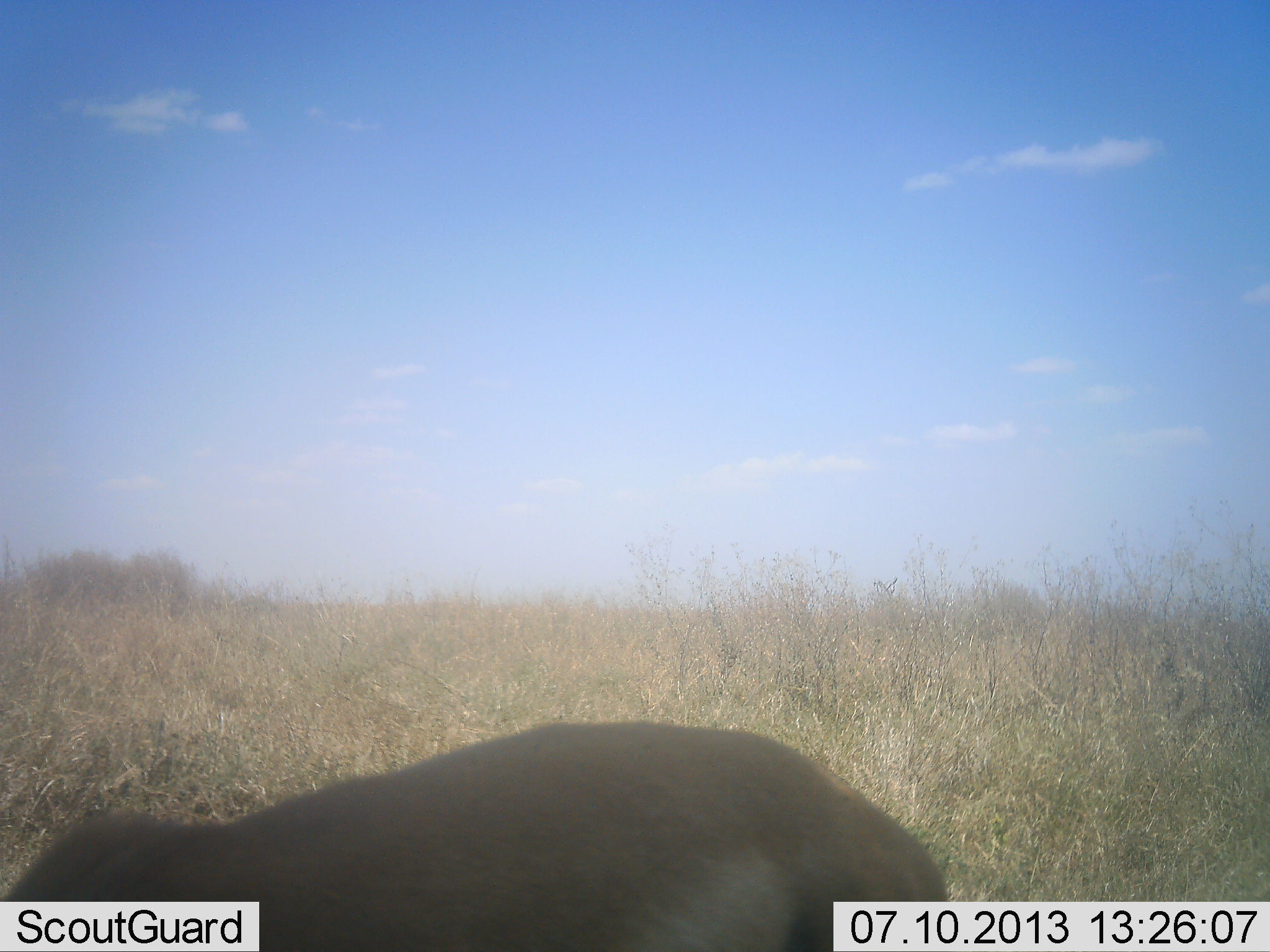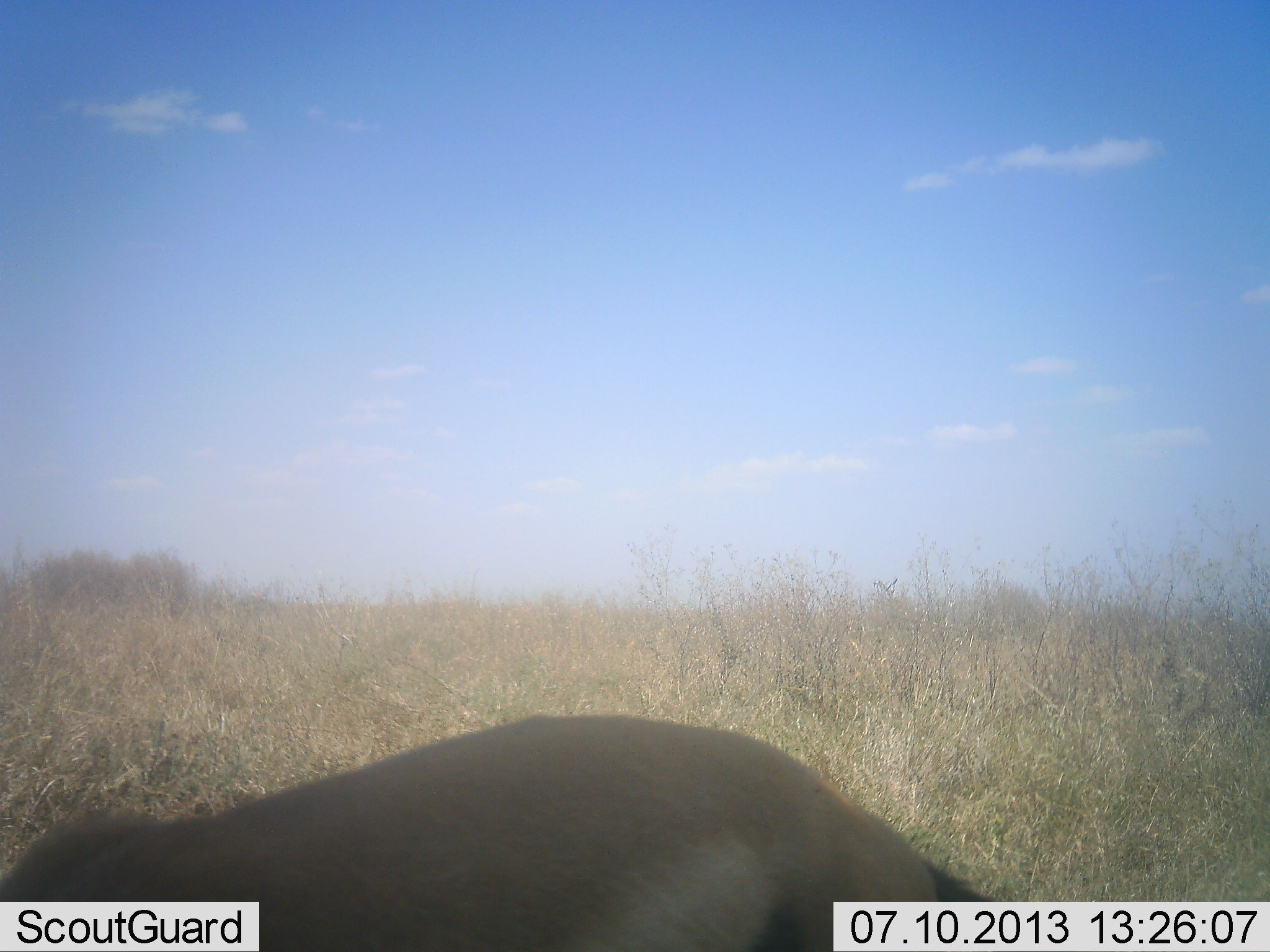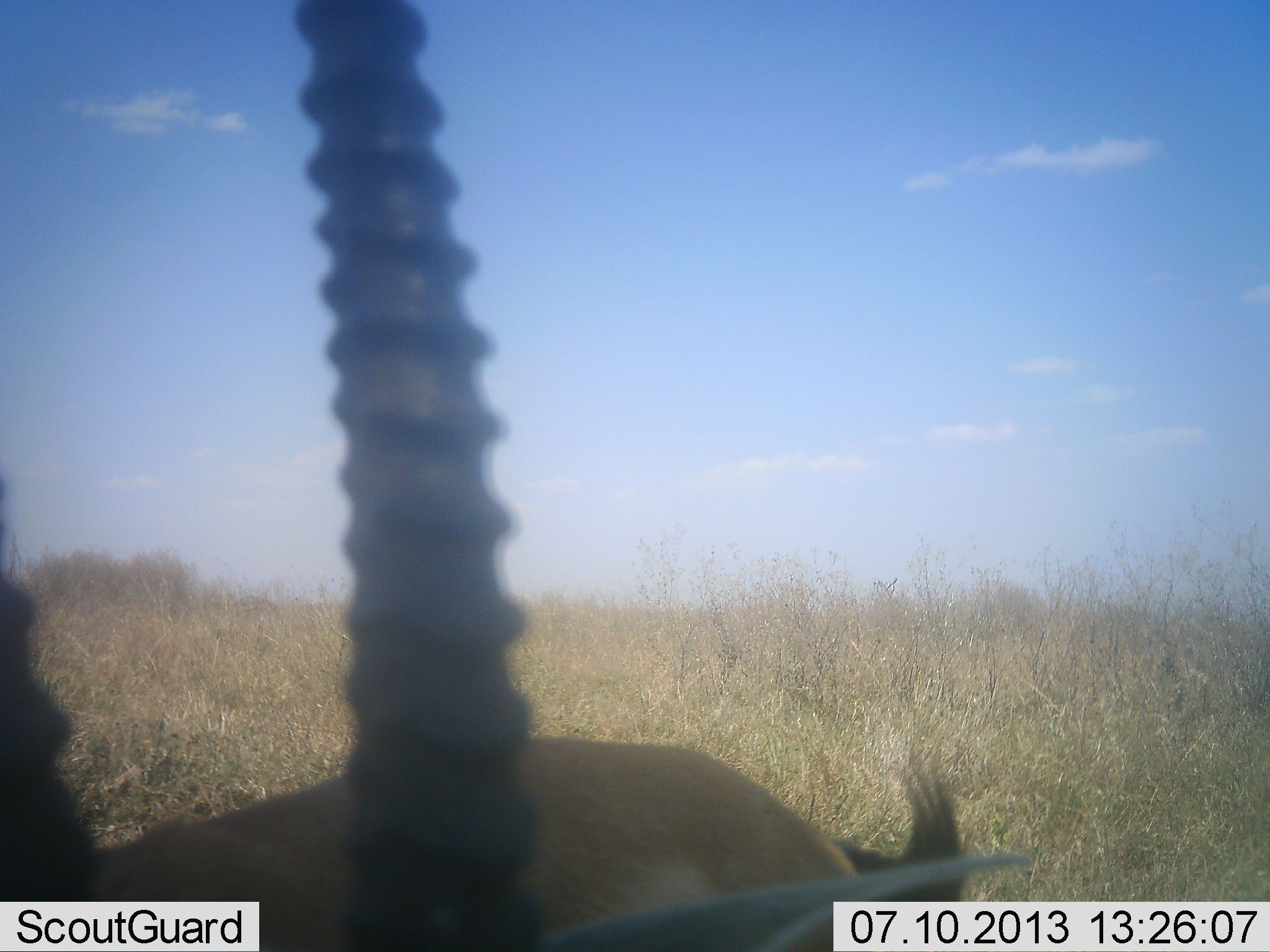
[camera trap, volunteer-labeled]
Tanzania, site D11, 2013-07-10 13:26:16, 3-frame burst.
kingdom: Animalia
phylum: Chordata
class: Mammalia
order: Artiodactyla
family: Bovidae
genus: Eudorcas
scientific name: Eudorcas thomsonii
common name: thomson's gazelle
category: gazellethomsons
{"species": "gazellethomsons (thomson's gazelle) (Eudorcas thomsonii)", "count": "1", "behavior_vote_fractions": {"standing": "40%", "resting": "7%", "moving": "7%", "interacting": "0%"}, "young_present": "0%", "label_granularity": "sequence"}